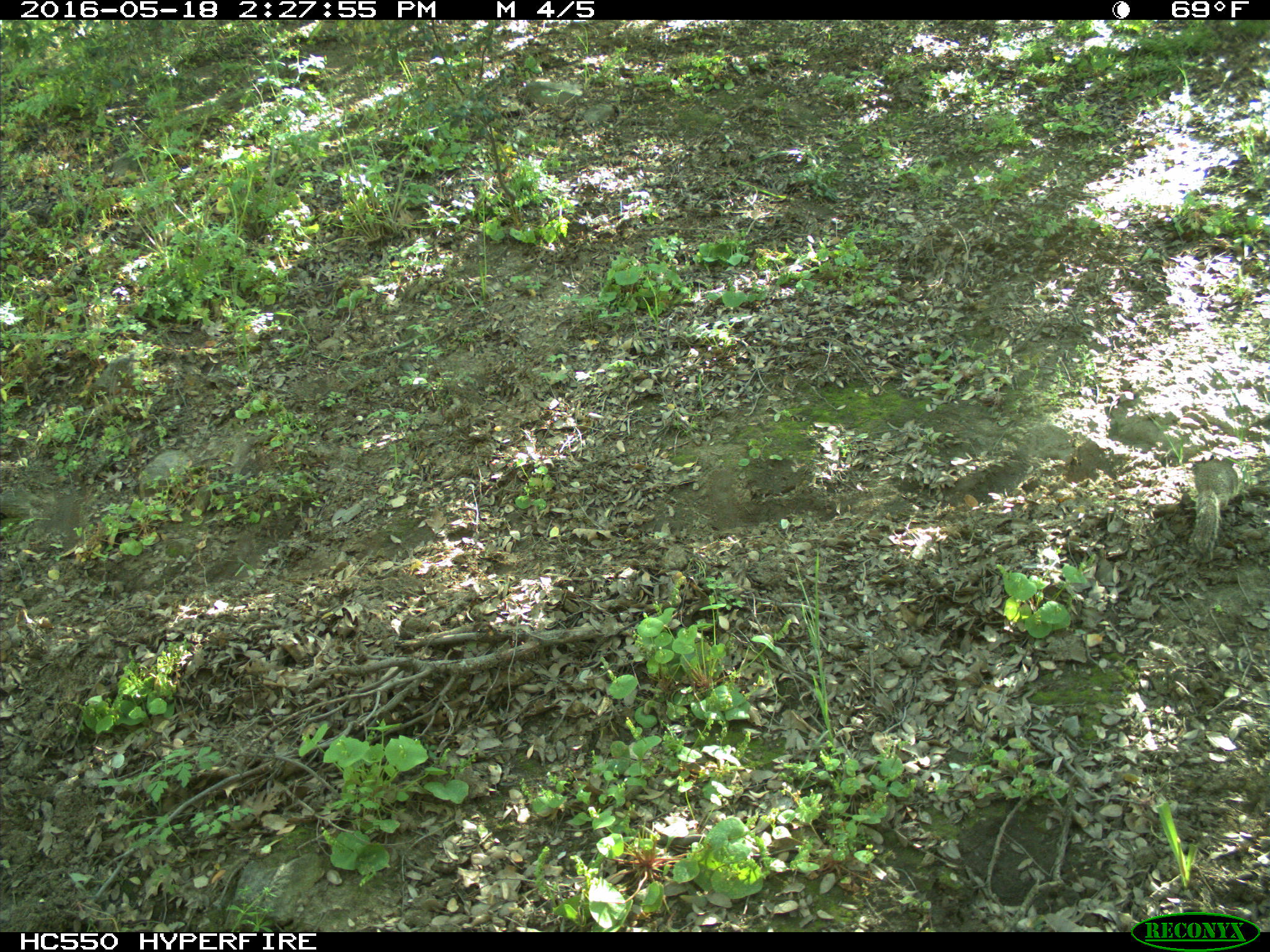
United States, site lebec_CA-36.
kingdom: Animalia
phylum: Chordata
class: Mammalia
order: Rodentia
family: Sciuridae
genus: Otospermophilus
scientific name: Otospermophilus beecheyi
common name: california ground squirrel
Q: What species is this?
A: Otospermophilus beecheyi (california ground squirrel).